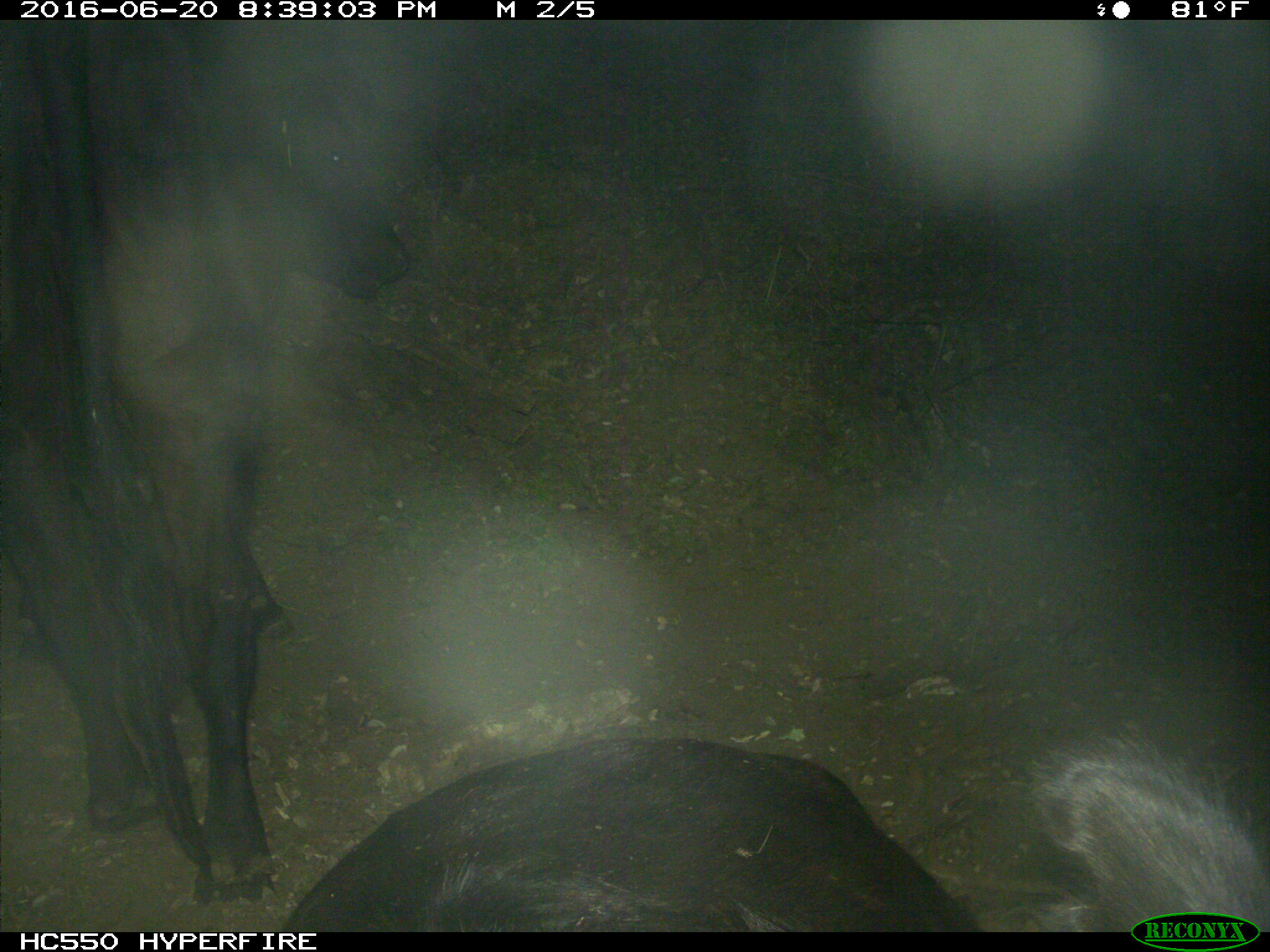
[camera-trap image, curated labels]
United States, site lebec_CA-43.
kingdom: Animalia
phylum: Chordata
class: Mammalia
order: Artiodactyla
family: Bovidae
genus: Bos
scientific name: Bos taurus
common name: domestic cow